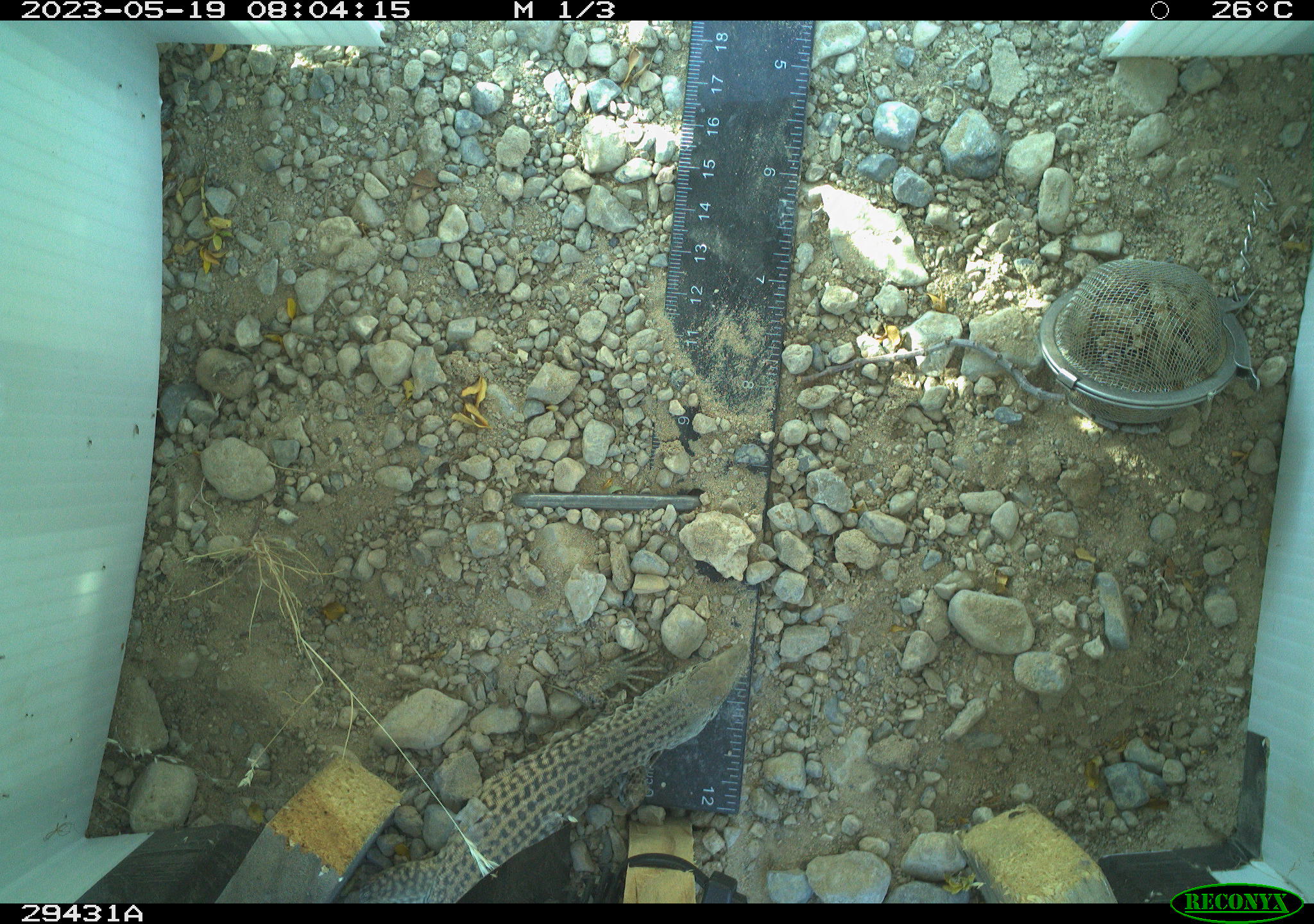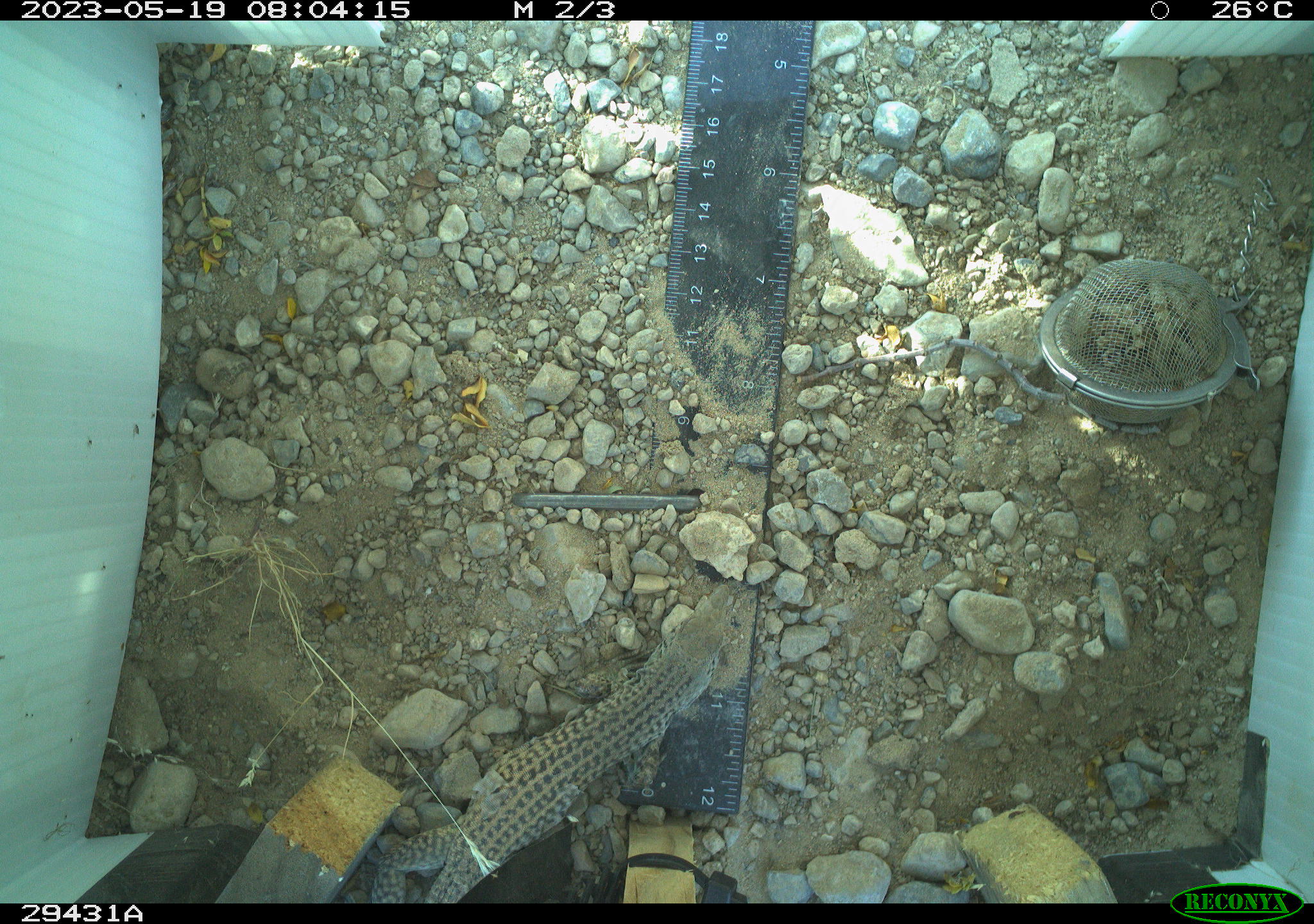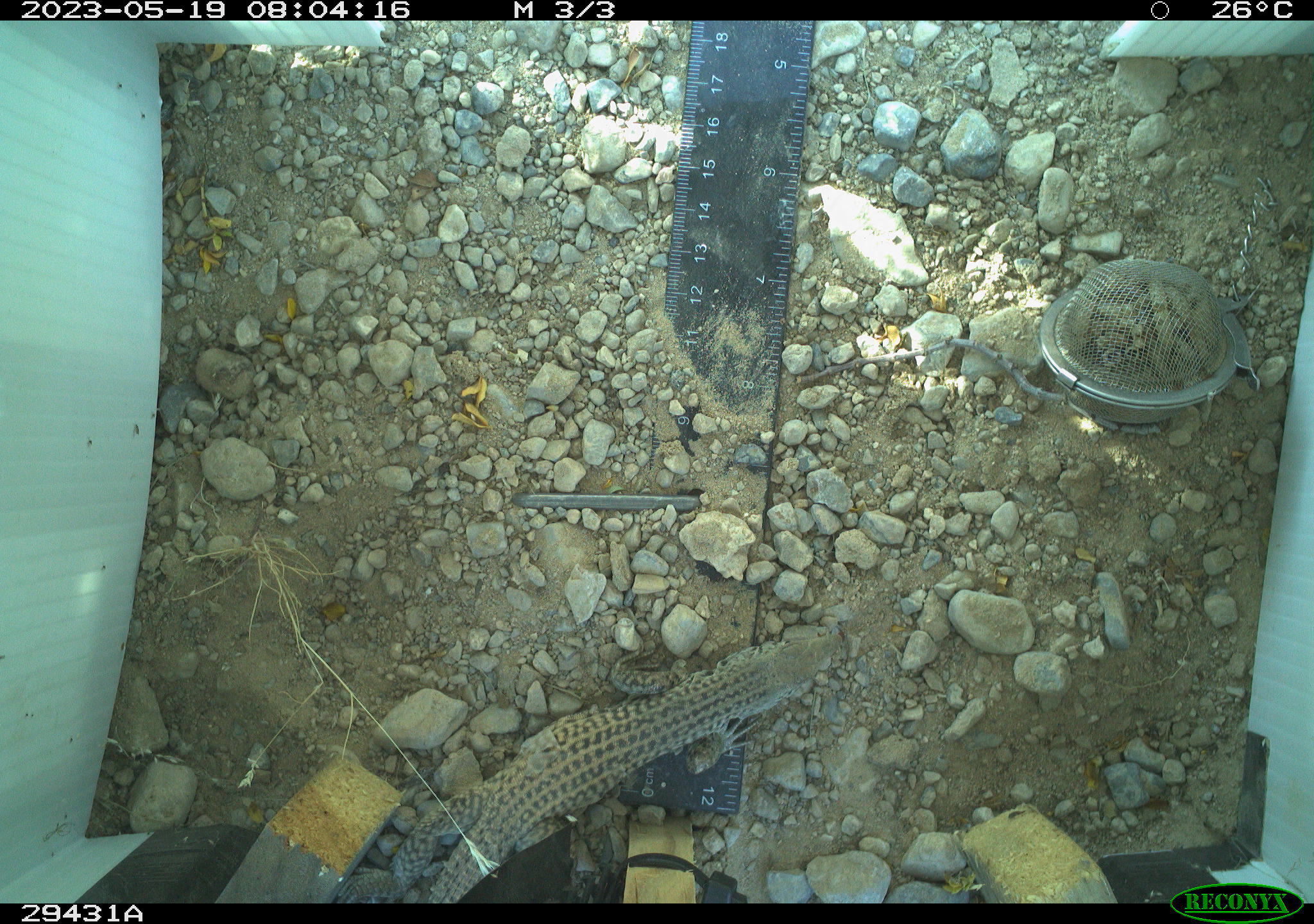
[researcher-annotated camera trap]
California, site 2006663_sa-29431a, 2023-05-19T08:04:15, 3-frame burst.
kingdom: Animalia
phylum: Chordata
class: Reptilia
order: Squamata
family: Teiidae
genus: Aspidoscelis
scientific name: Aspidoscelis tigris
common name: western whiptail